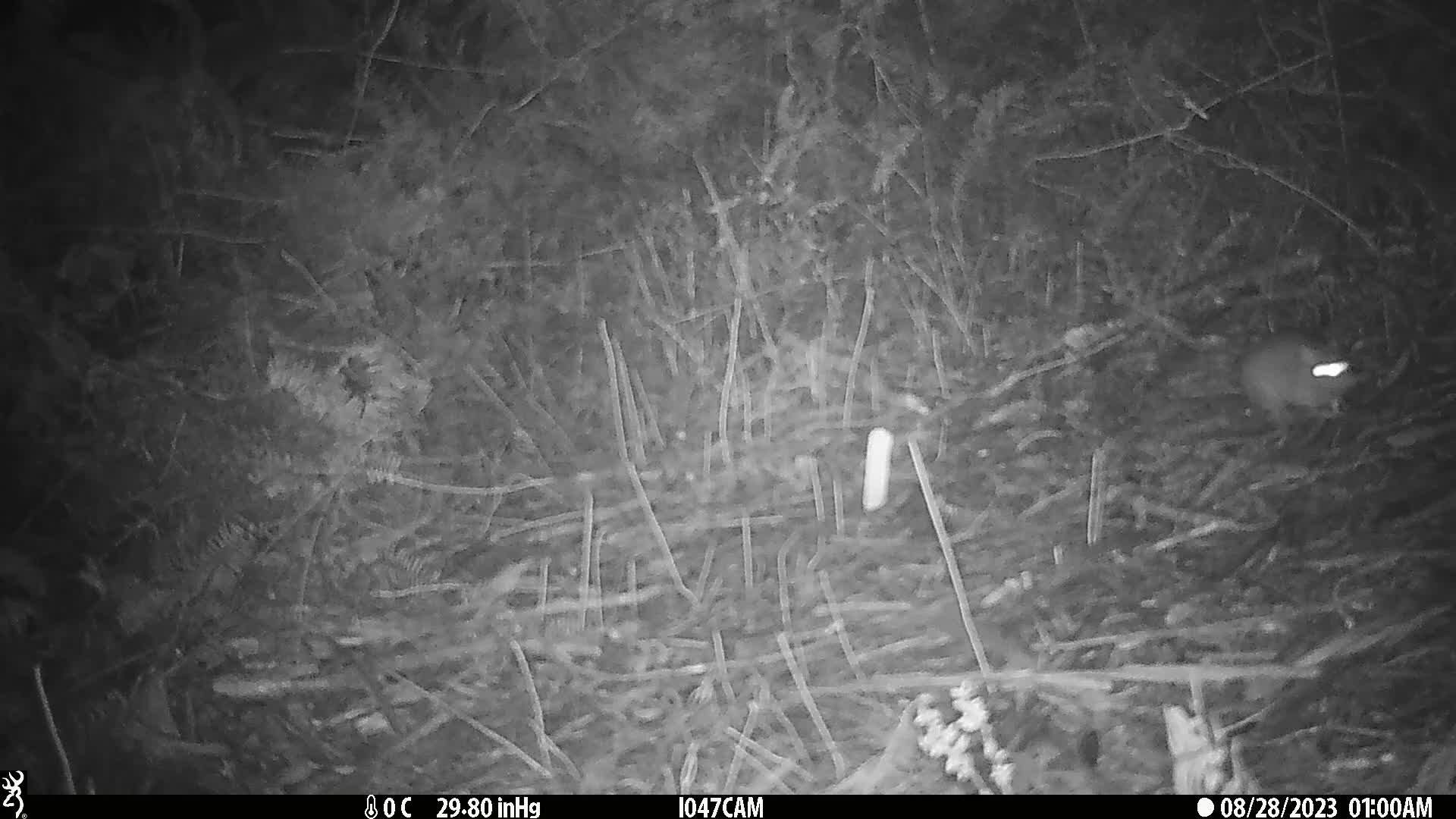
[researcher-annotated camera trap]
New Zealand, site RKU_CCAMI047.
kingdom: Animalia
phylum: Chordata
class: Mammalia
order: Rodentia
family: Muridae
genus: Rattus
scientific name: Rattus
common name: rat